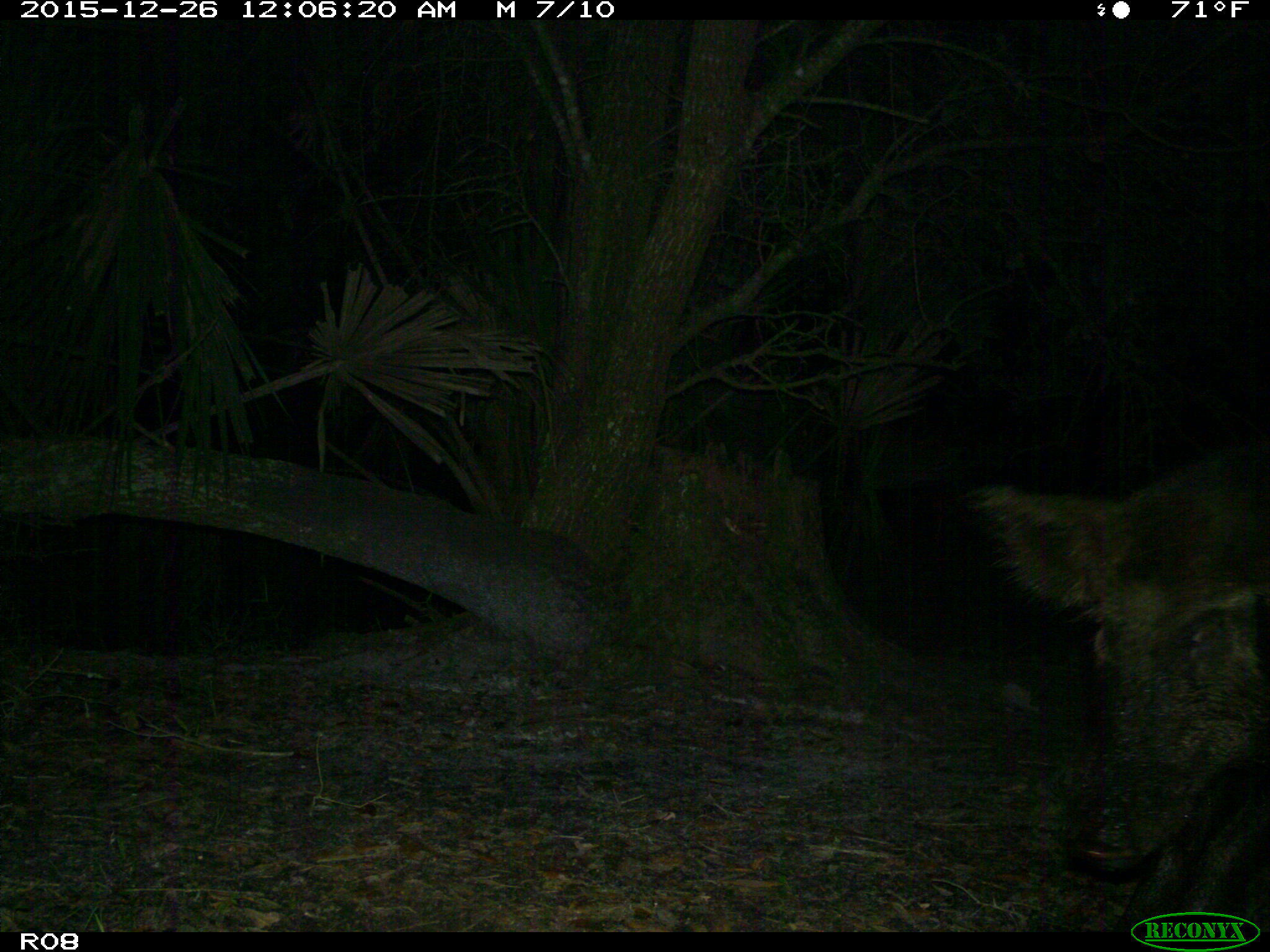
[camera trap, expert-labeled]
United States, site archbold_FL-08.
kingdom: Animalia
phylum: Chordata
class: Mammalia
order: Artiodactyla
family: Suidae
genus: Sus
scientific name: Sus scrofa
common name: wild boar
Sus scrofa (wild boar).